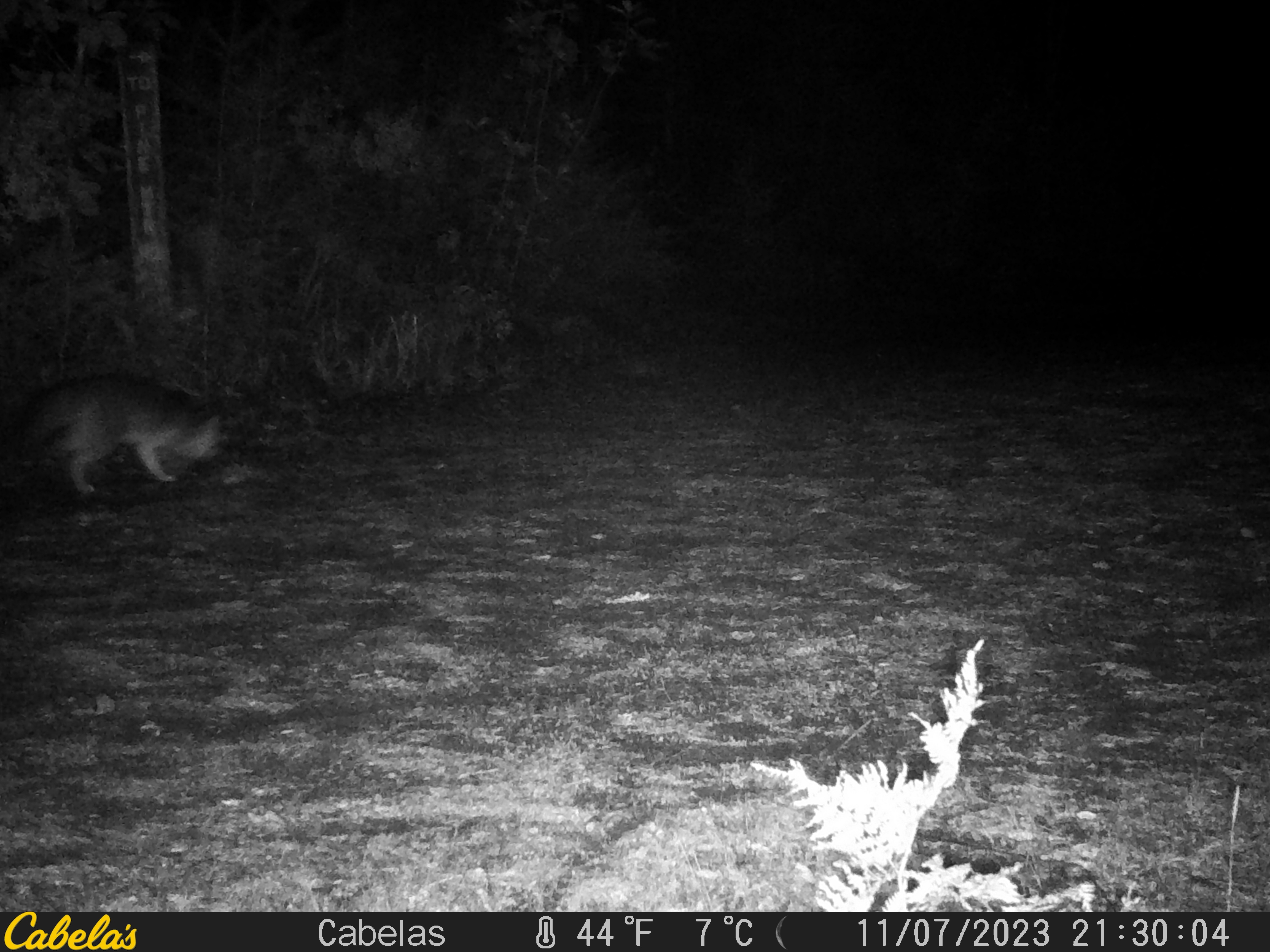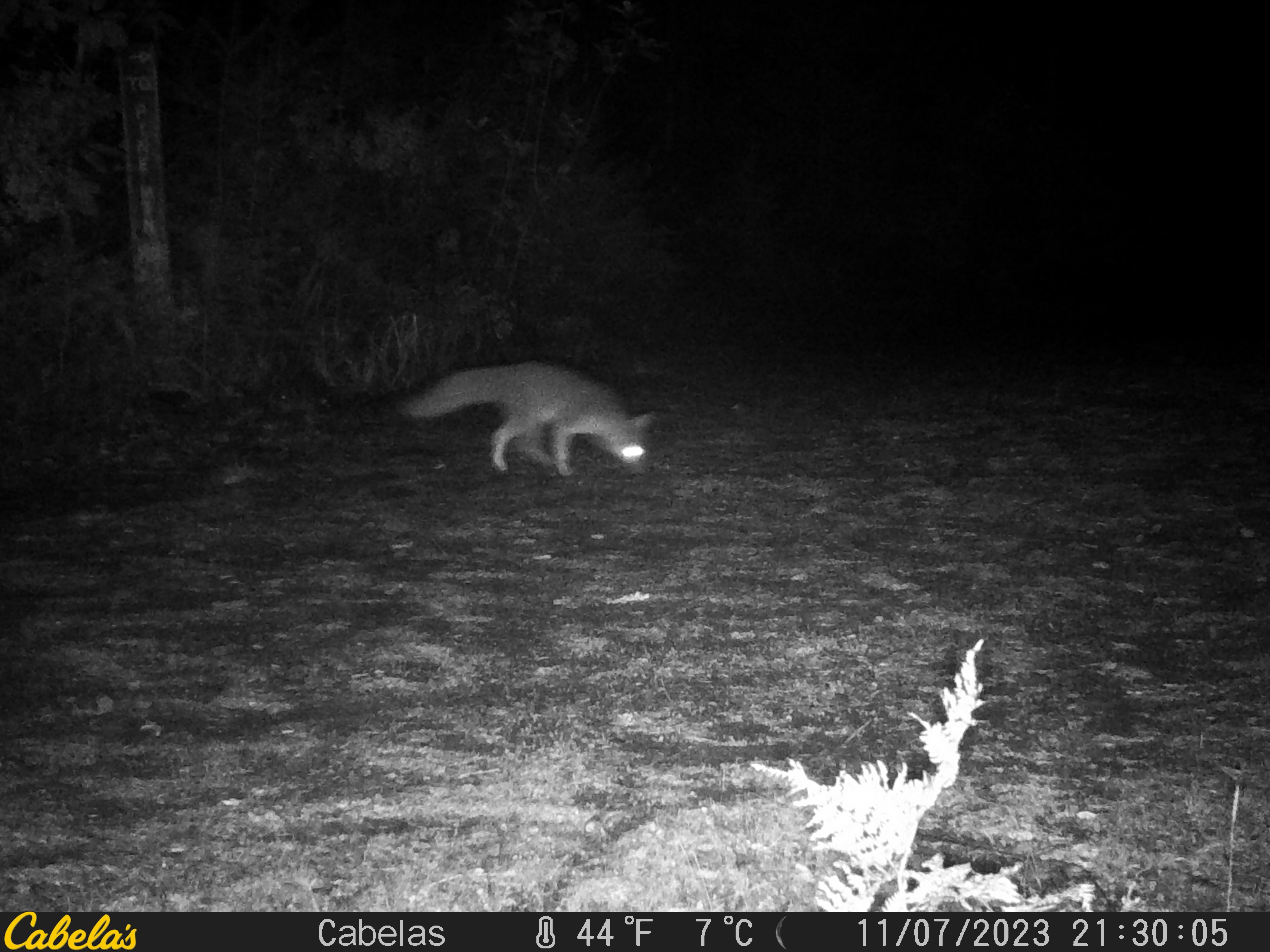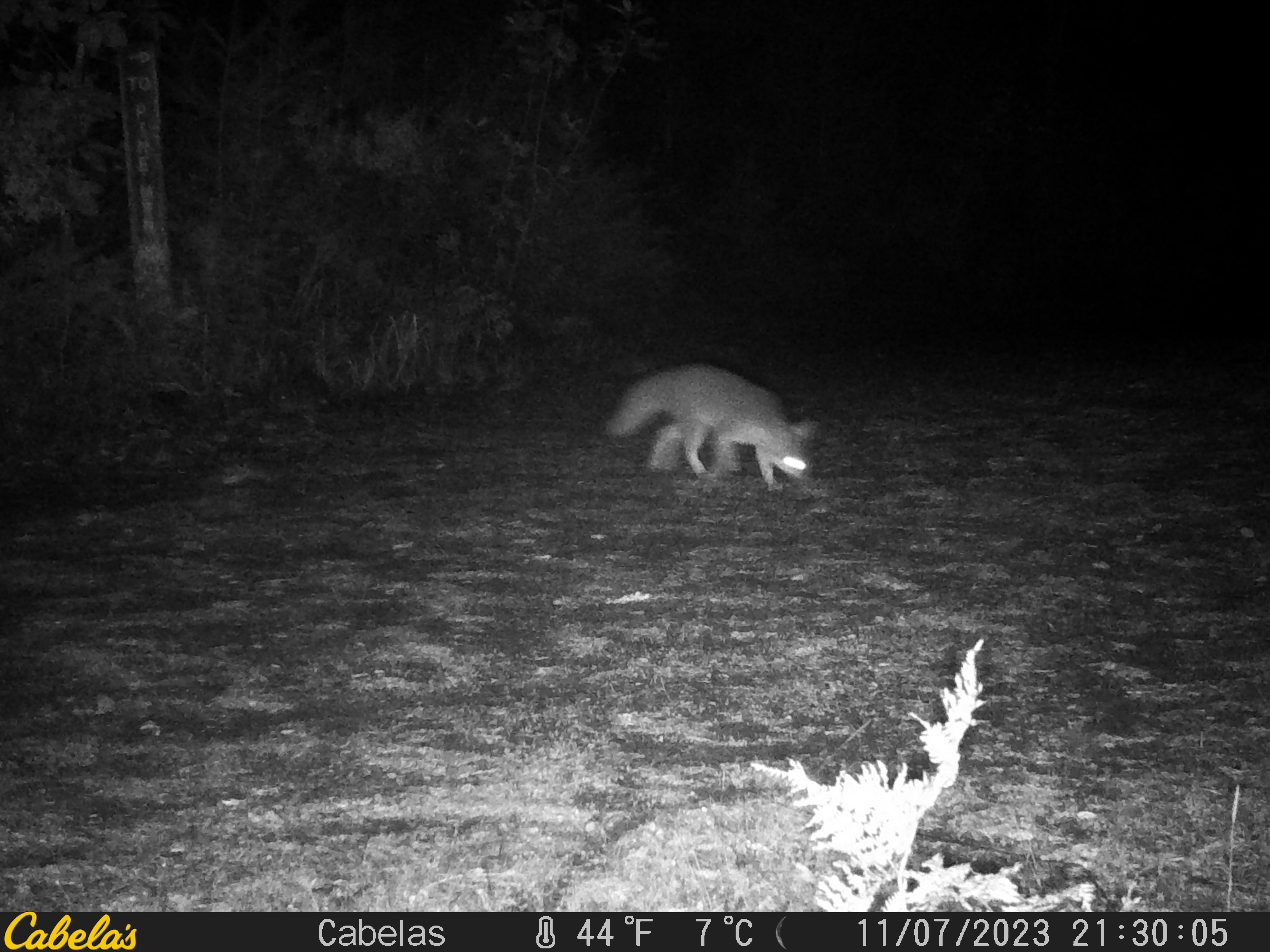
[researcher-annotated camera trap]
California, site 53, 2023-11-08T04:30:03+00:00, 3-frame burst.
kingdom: Animalia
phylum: Chordata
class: Mammalia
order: Carnivora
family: Canidae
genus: Urocyon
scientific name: Urocyon cinereoargenteus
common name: gray fox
Gray fox (Urocyon cinereoargenteus).